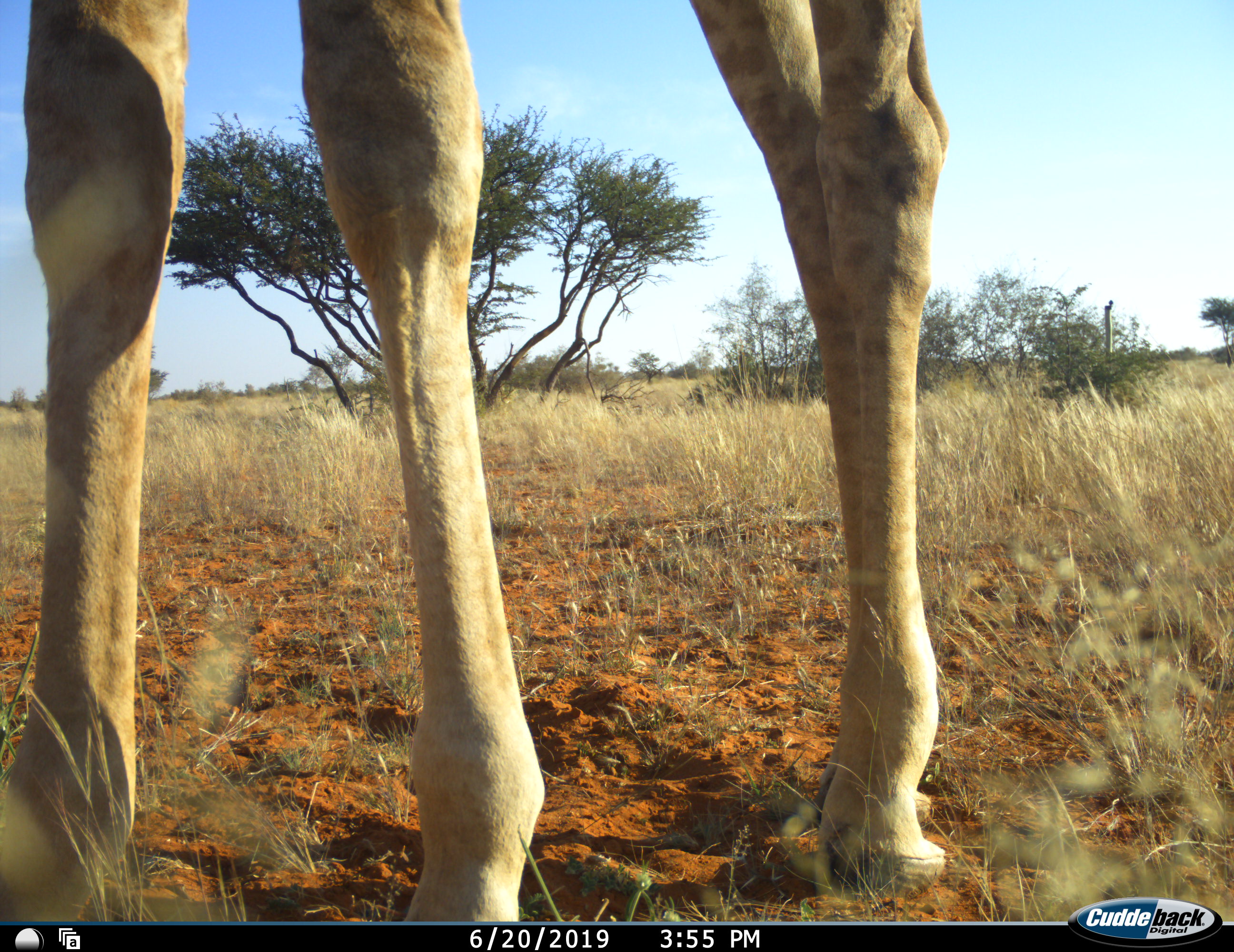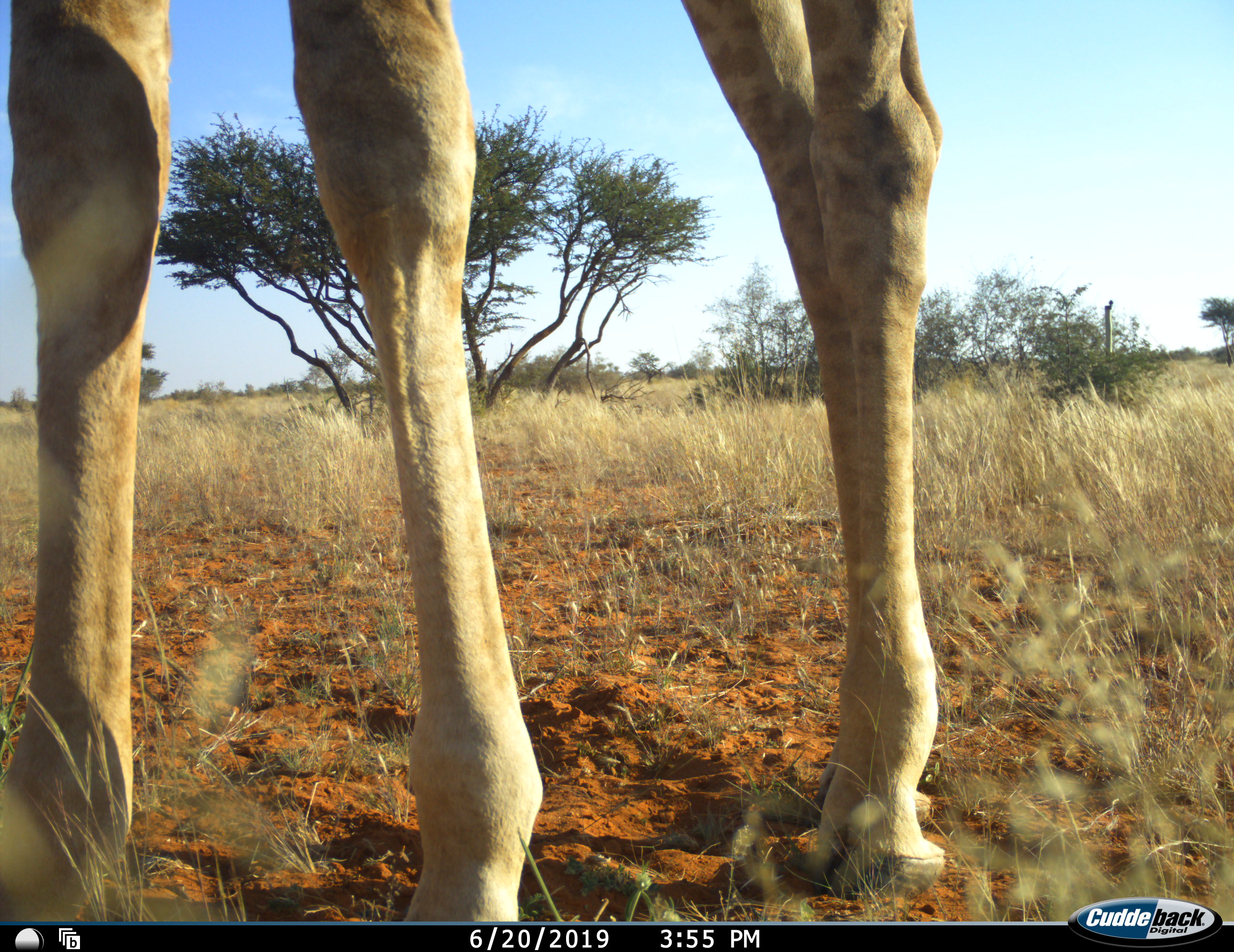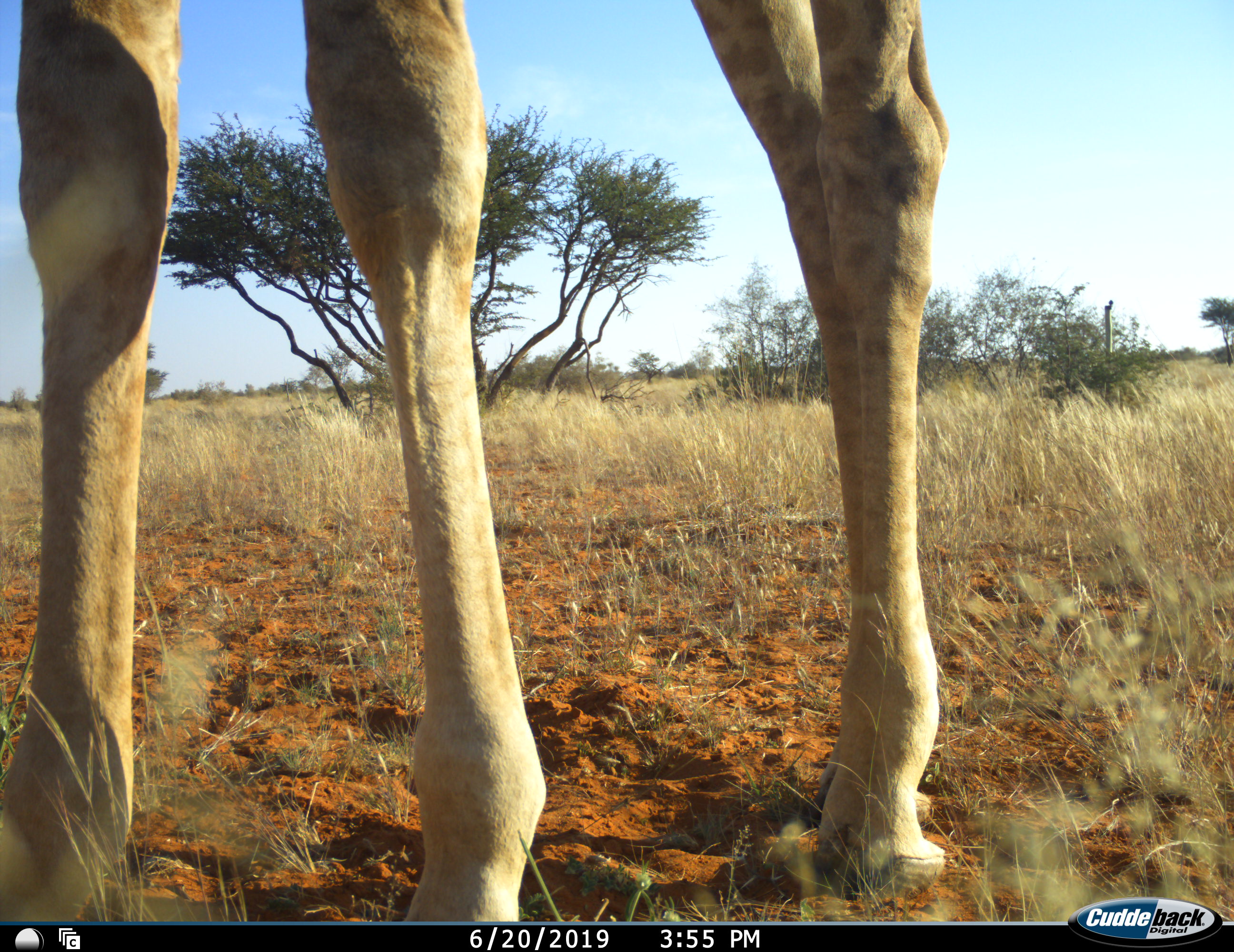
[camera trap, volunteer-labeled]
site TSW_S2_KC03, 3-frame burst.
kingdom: Animalia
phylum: Chordata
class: Mammalia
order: Artiodactyla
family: Giraffidae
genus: Giraffa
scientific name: Giraffa camelopardalis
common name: giraffe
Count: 1.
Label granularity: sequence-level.